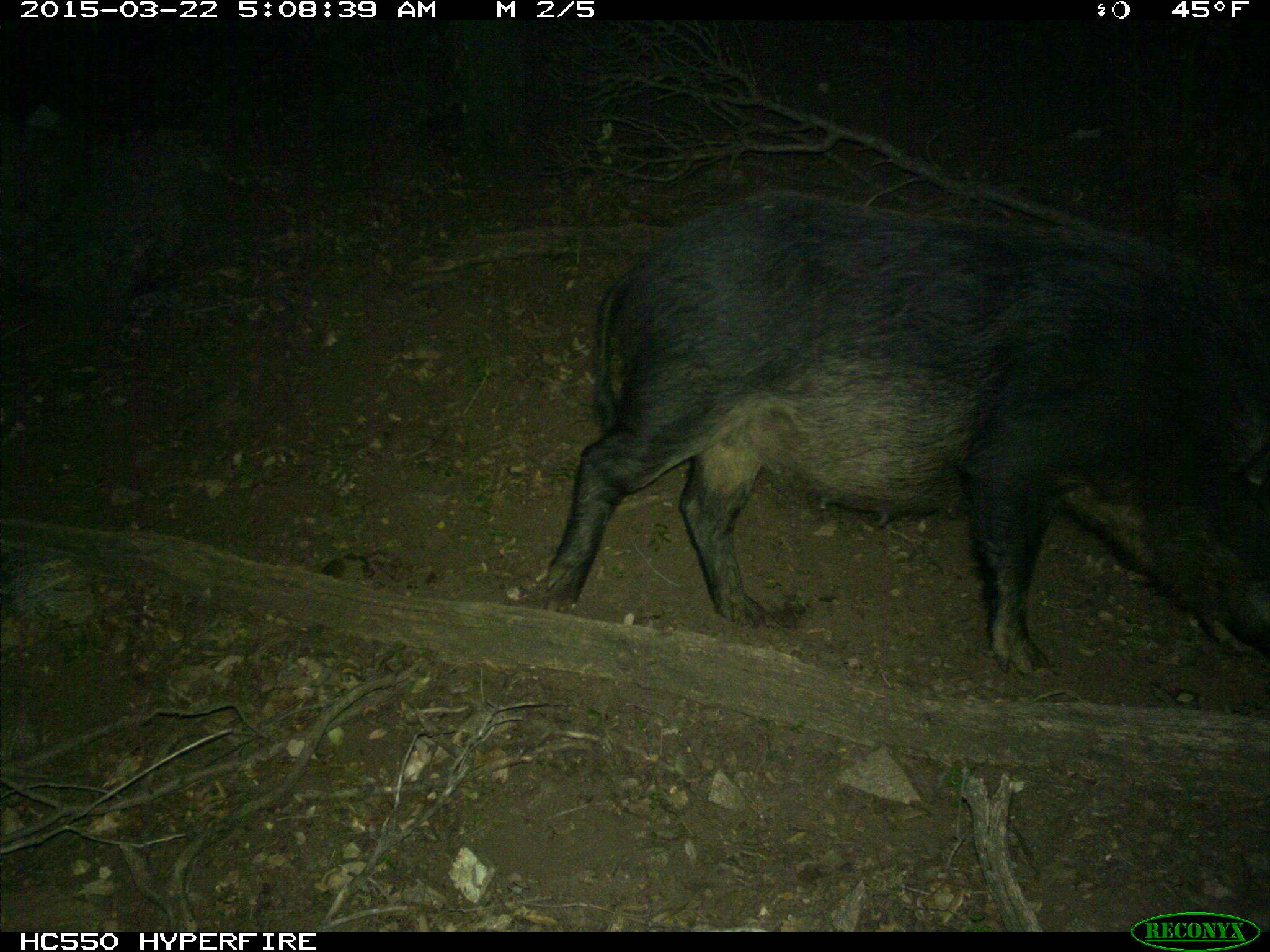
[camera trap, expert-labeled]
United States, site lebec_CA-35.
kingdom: Animalia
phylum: Chordata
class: Mammalia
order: Artiodactyla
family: Suidae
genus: Sus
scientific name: Sus scrofa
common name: wild boar